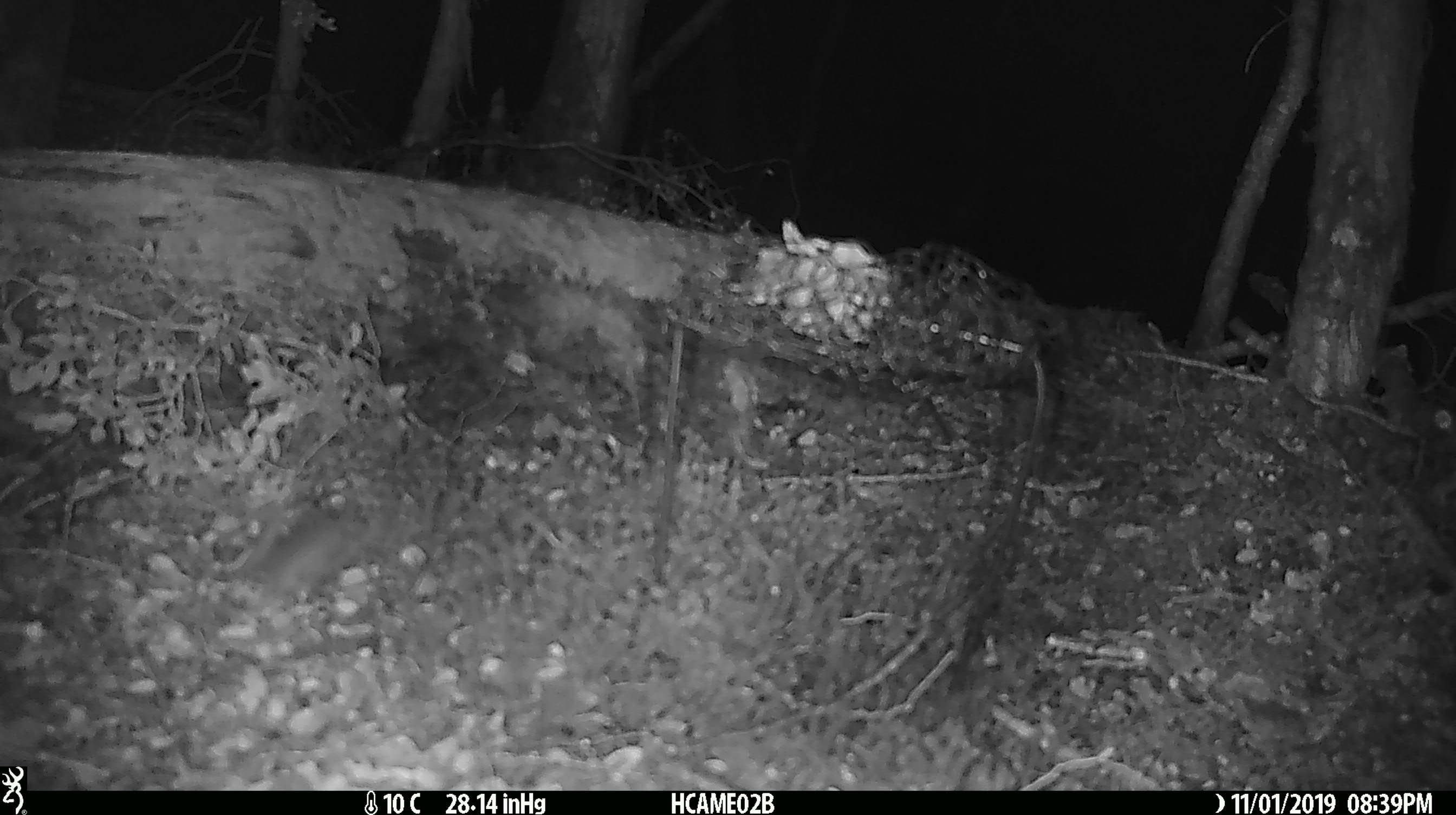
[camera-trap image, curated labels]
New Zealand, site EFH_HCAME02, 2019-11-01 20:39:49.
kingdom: Animalia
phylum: Chordata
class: Mammalia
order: Rodentia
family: Muridae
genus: Mus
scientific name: Mus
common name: mouse